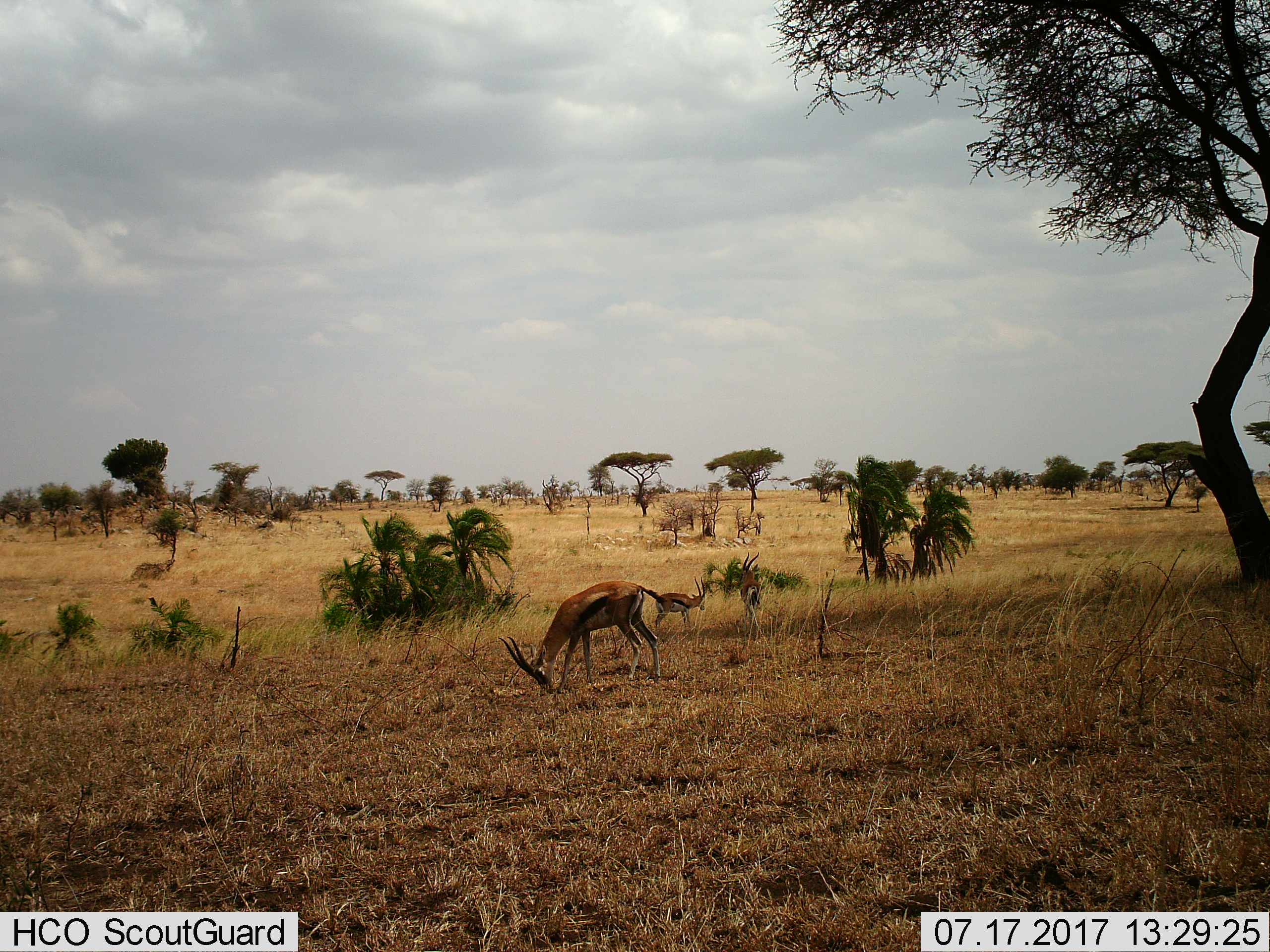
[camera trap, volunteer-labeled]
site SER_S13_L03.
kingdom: Animalia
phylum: Chordata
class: Mammalia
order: Artiodactyla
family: Bovidae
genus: Eudorcas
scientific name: Eudorcas thomsonii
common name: thomson's gazelle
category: gazellethomsons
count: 3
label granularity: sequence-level